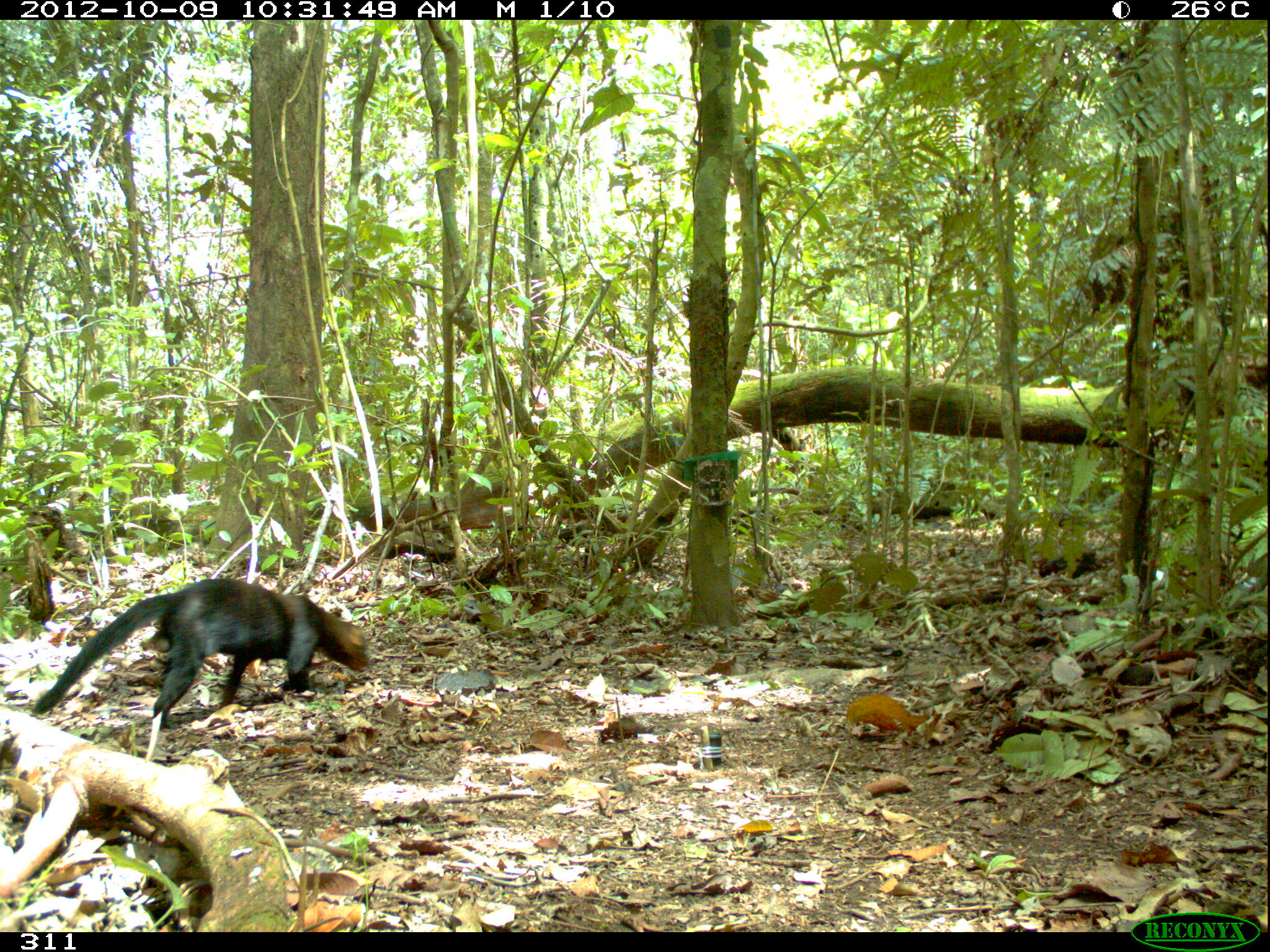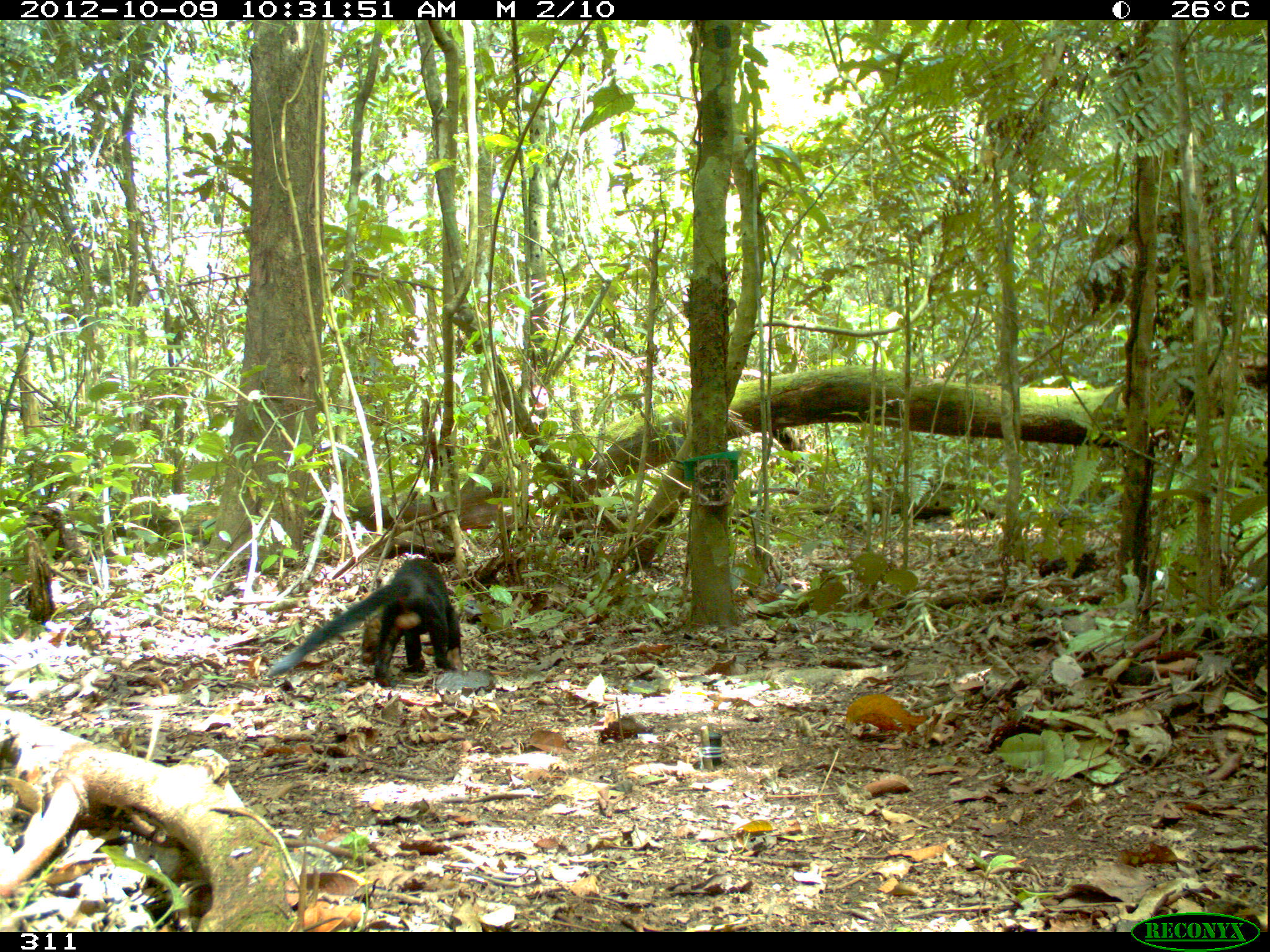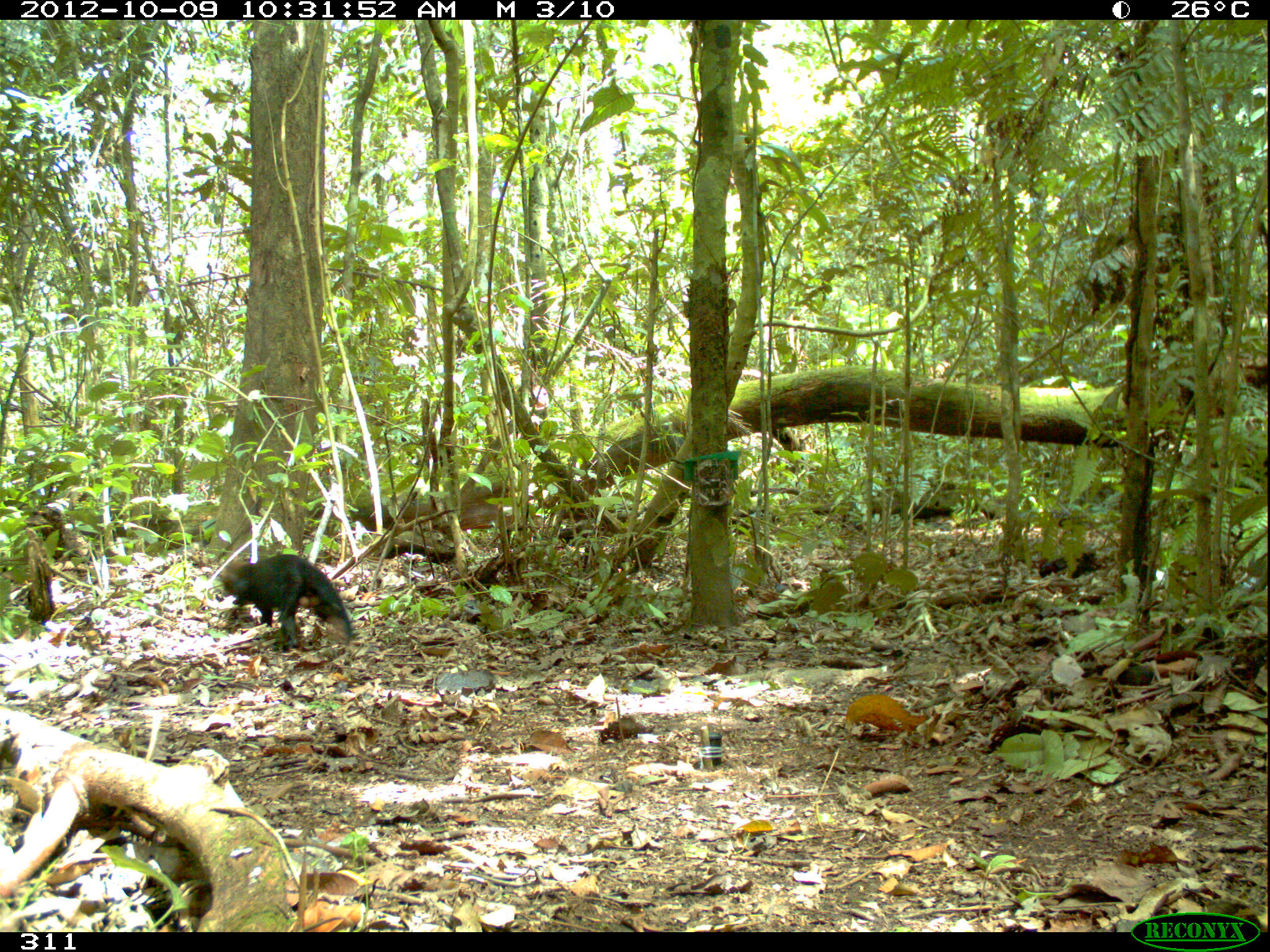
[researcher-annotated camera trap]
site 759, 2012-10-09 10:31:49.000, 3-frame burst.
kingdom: Animalia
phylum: Chordata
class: Mammalia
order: Carnivora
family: Mustelidae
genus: Eira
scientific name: Eira barbara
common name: tayra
Eira barbara (tayra).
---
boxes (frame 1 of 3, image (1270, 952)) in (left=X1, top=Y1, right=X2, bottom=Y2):
eira barbara: (left=31, top=578, right=372, bottom=730)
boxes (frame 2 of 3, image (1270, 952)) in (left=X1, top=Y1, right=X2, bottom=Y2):
eira barbara: (left=266, top=557, right=465, bottom=687)